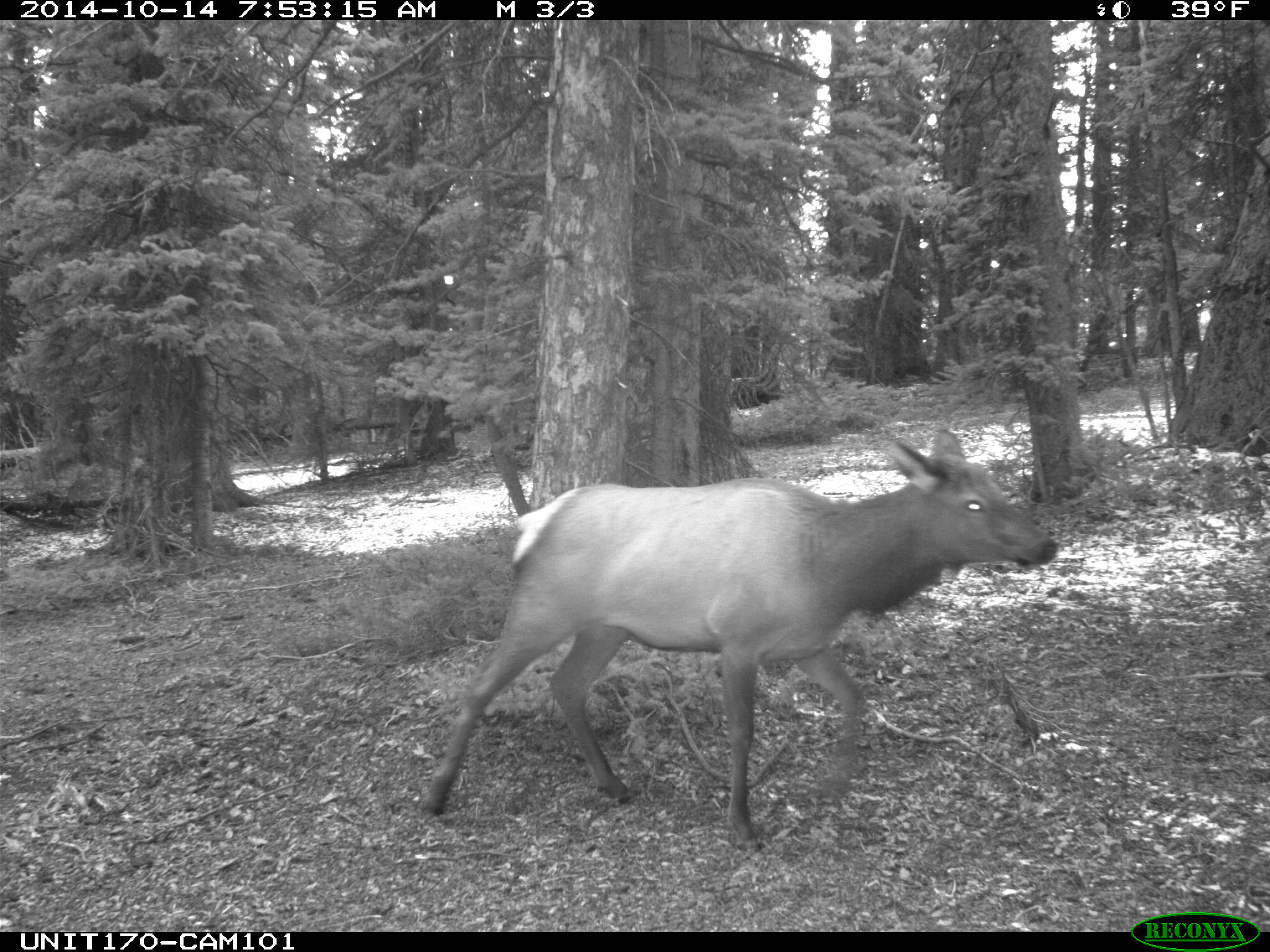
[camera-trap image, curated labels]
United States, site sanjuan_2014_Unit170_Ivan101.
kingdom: Animalia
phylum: Chordata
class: Mammalia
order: Artiodactyla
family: Cervidae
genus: Cervus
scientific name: Cervus elaphus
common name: red deer